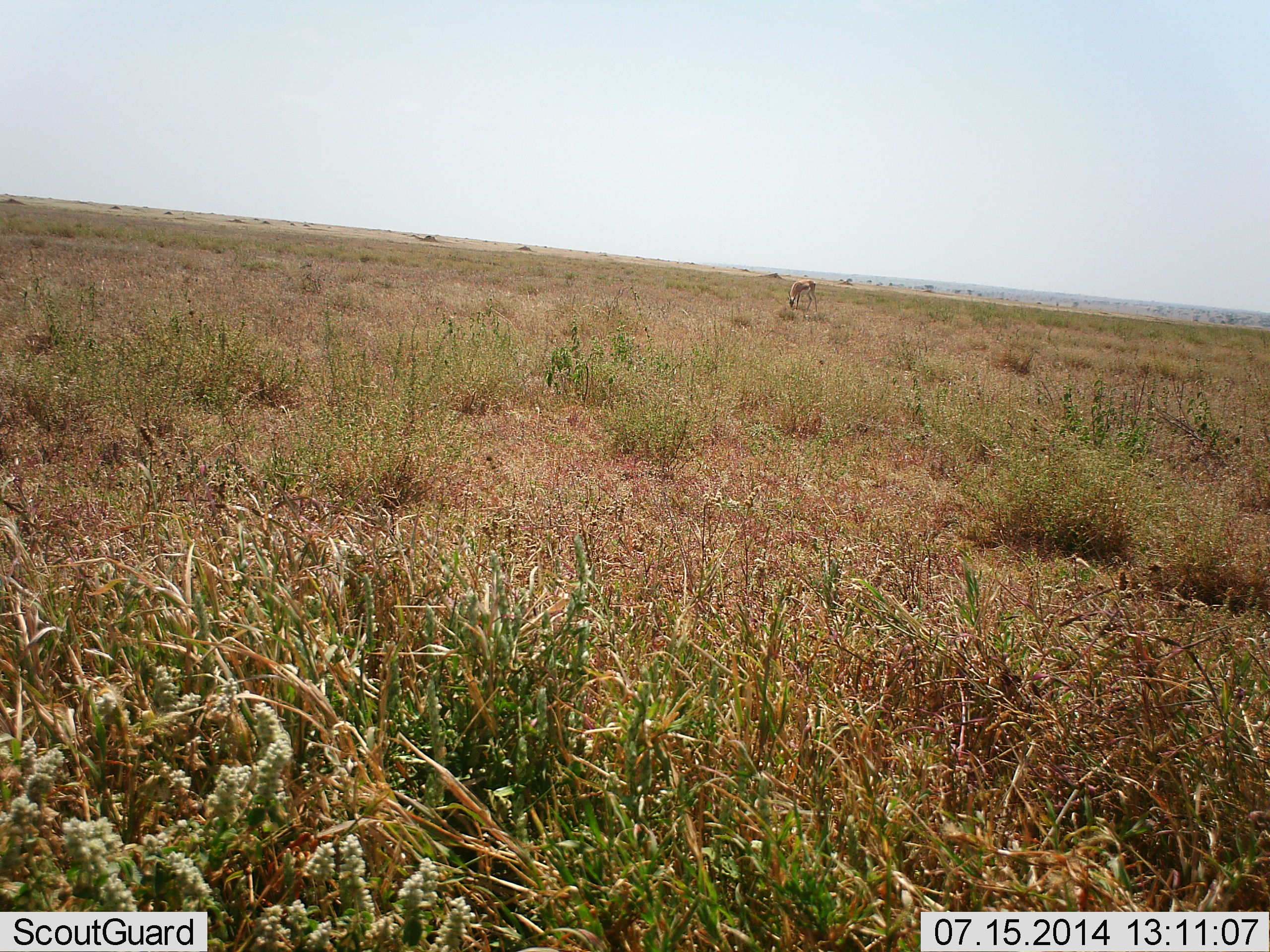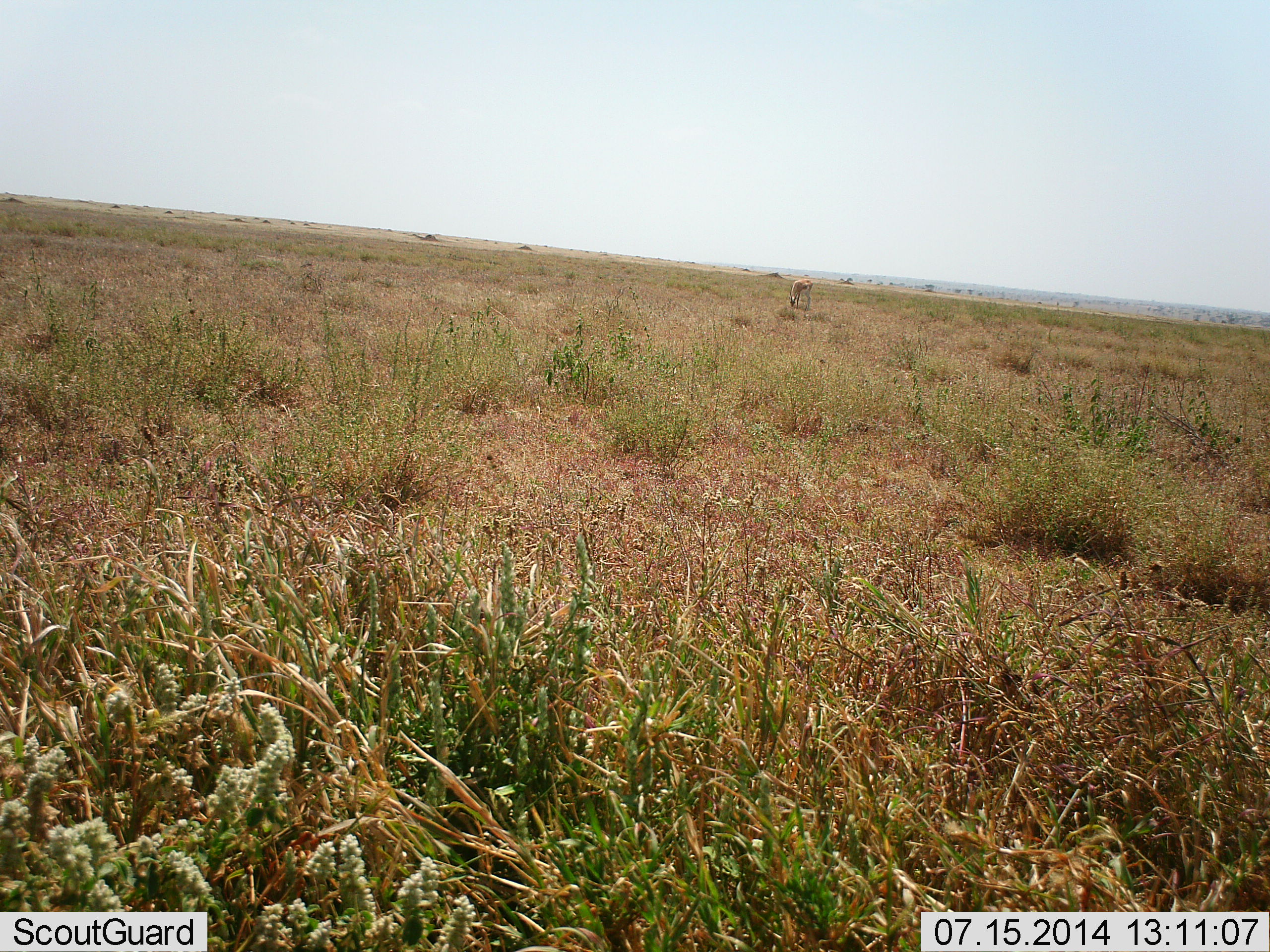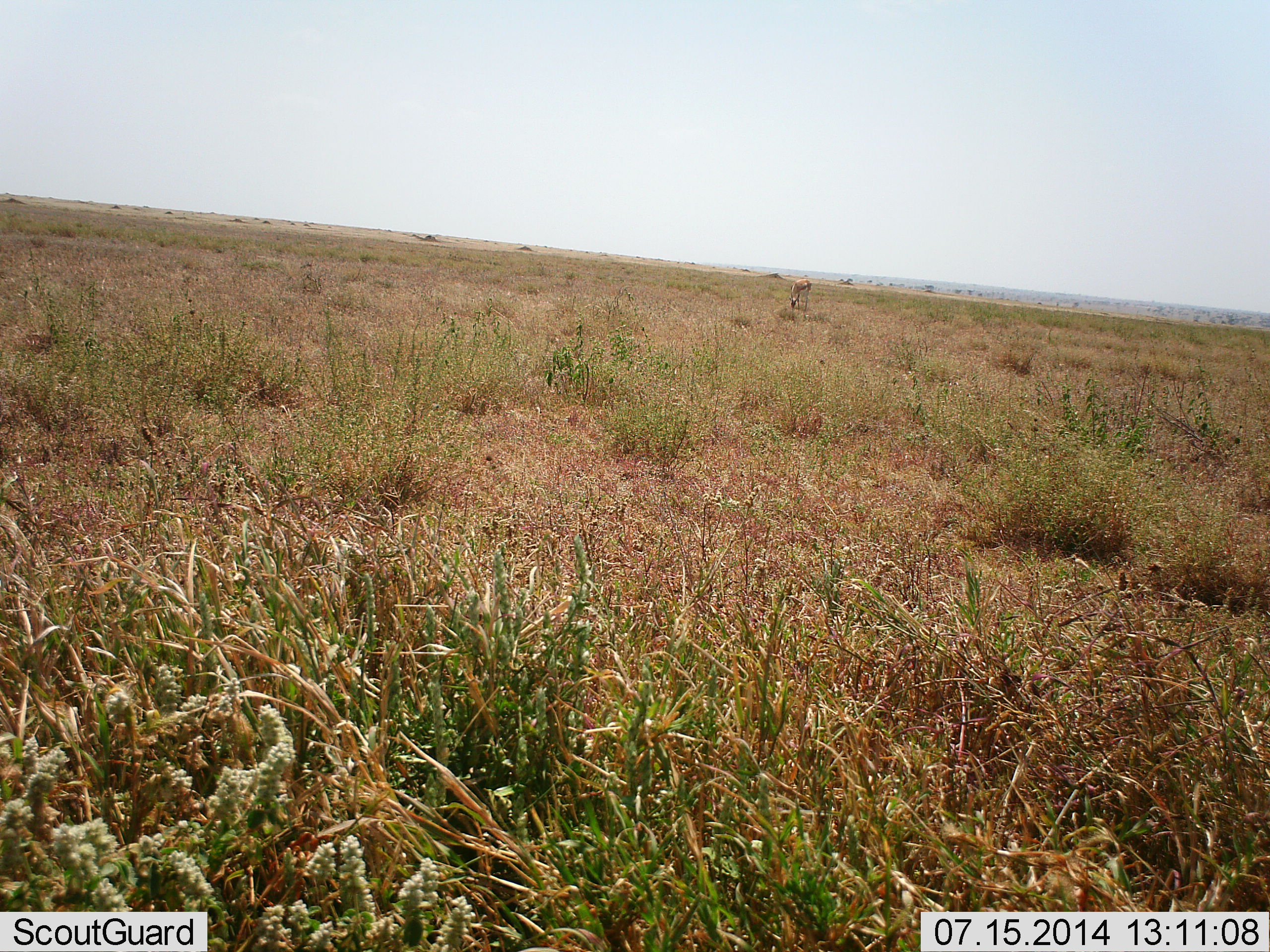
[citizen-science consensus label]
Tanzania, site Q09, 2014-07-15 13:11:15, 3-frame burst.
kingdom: Animalia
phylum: Chordata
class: Mammalia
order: Artiodactyla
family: Bovidae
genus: Nanger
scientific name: Nanger granti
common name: grant's gazelle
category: gazellegrants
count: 1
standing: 43%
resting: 0%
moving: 0%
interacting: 0%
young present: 0%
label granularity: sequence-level